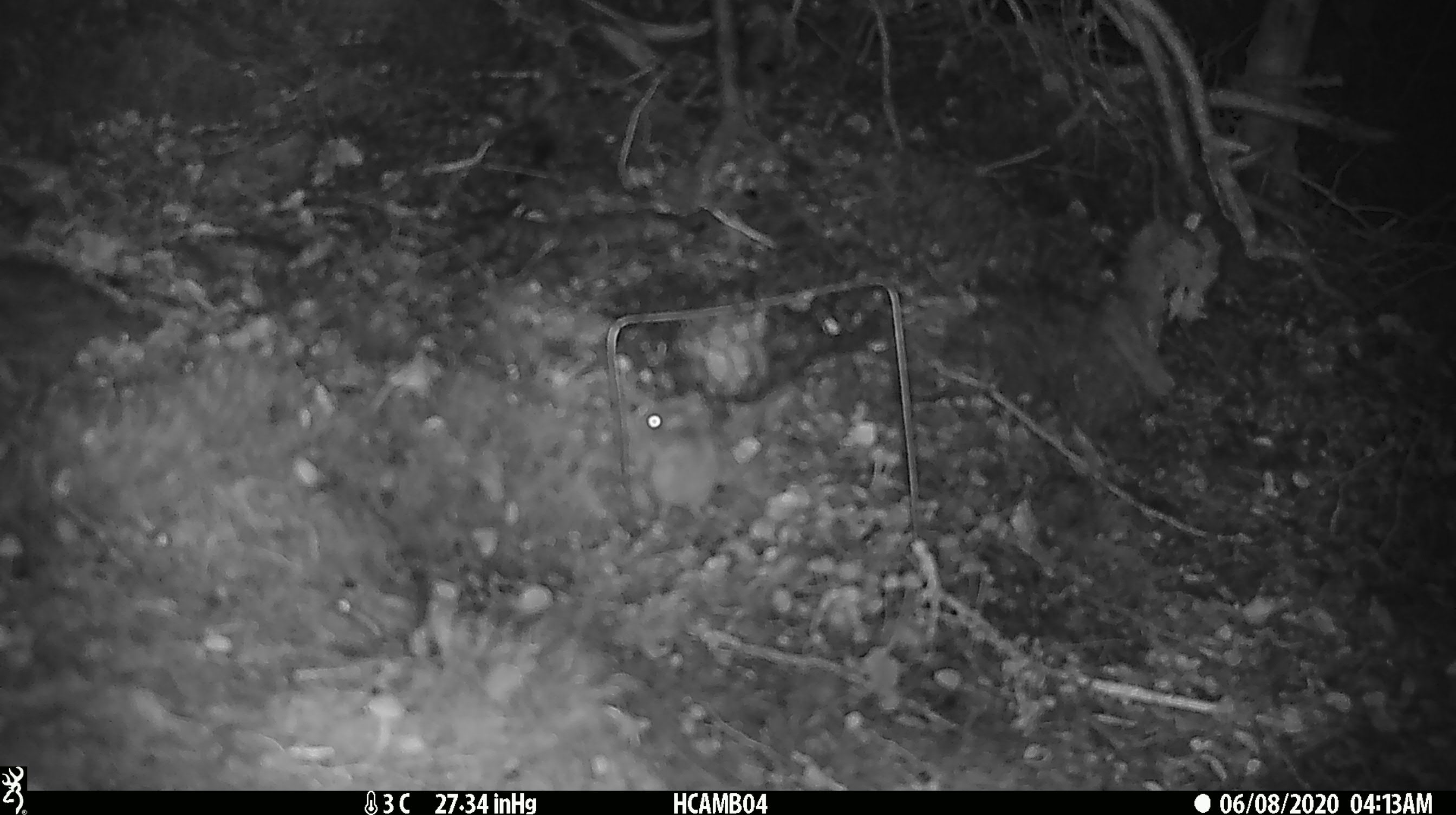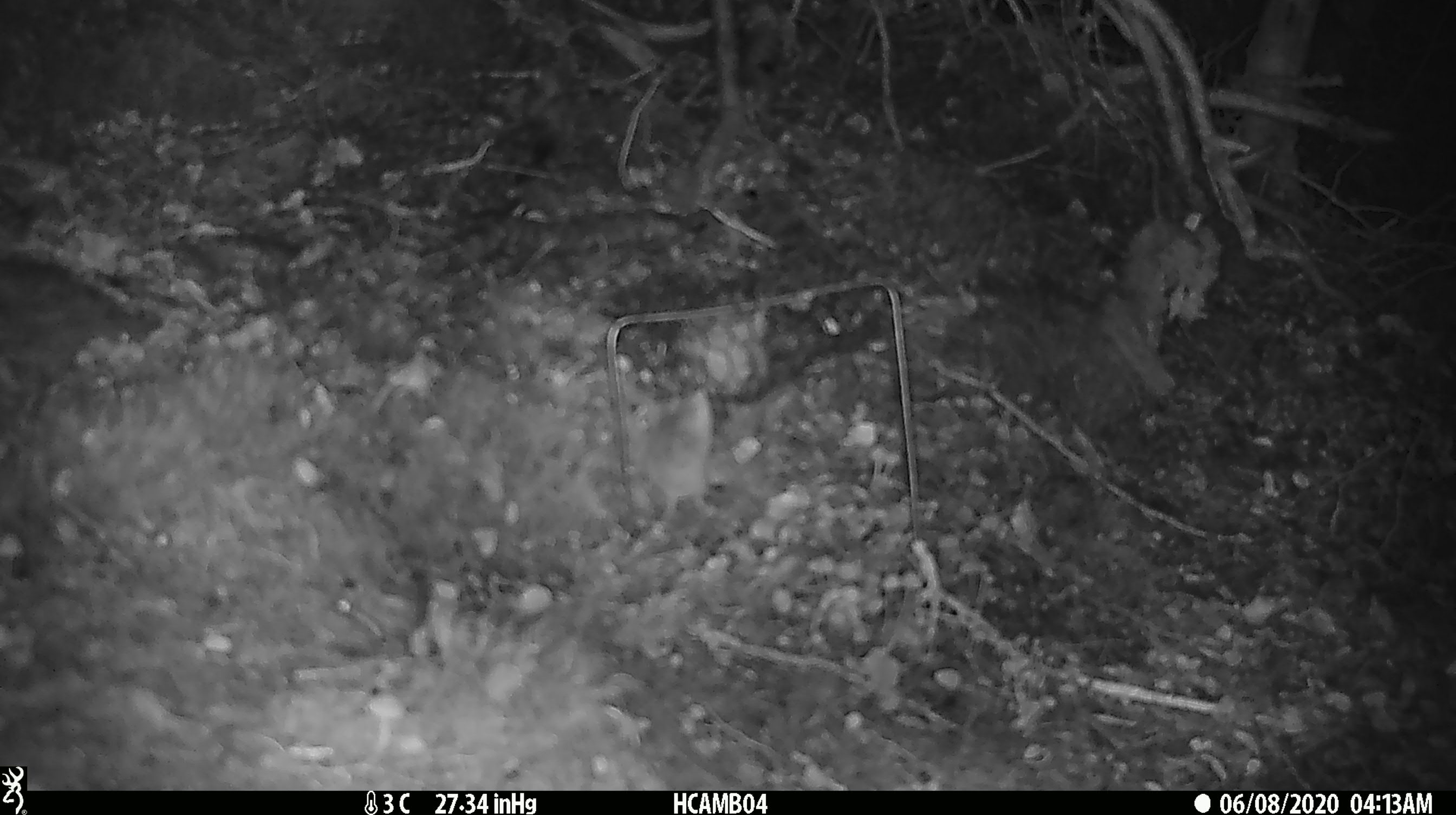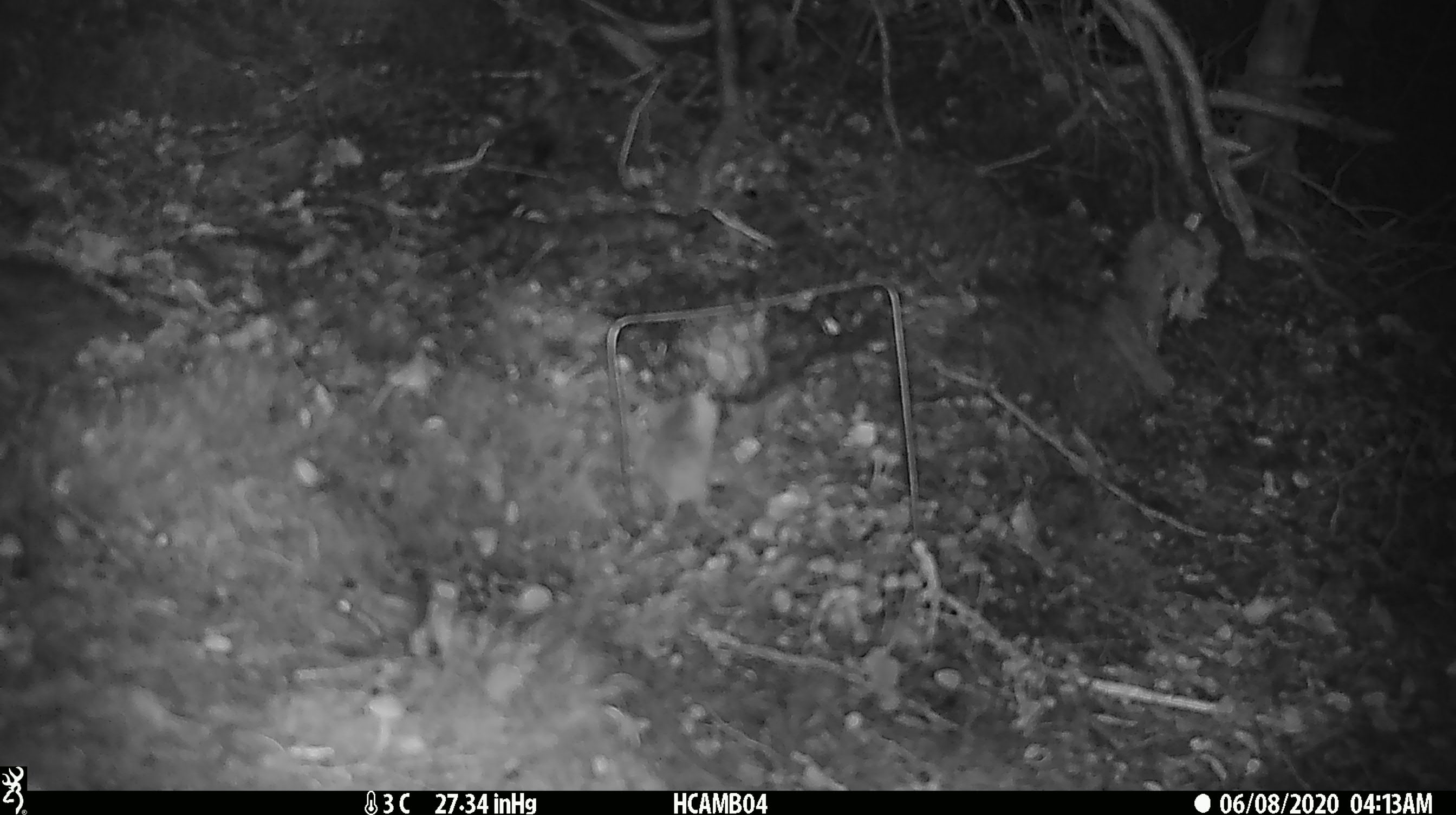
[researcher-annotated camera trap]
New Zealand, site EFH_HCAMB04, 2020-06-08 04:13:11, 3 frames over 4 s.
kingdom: Animalia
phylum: Chordata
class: Mammalia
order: Rodentia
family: Muridae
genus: Mus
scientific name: Mus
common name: mouse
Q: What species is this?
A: Mouse (Mus).